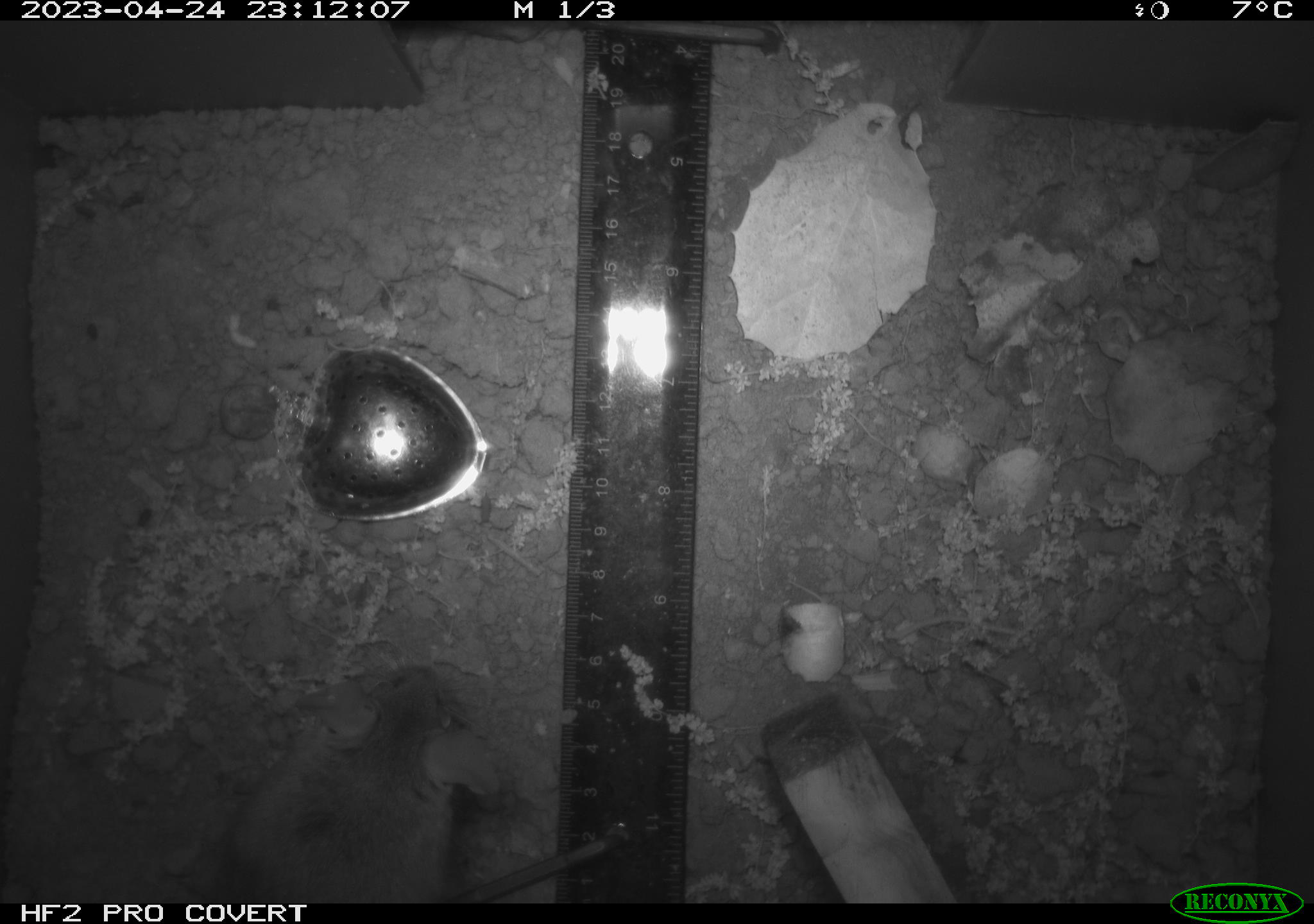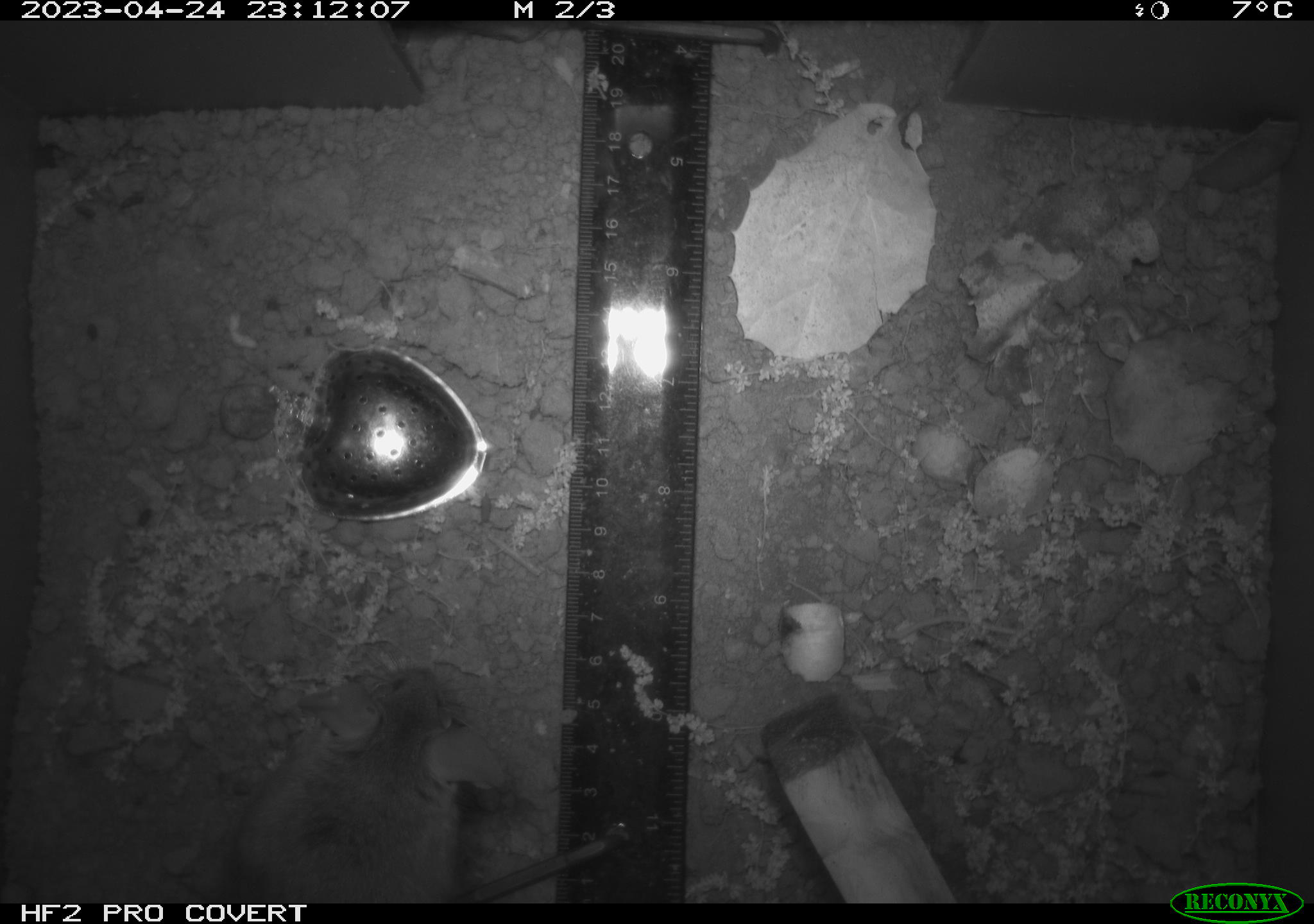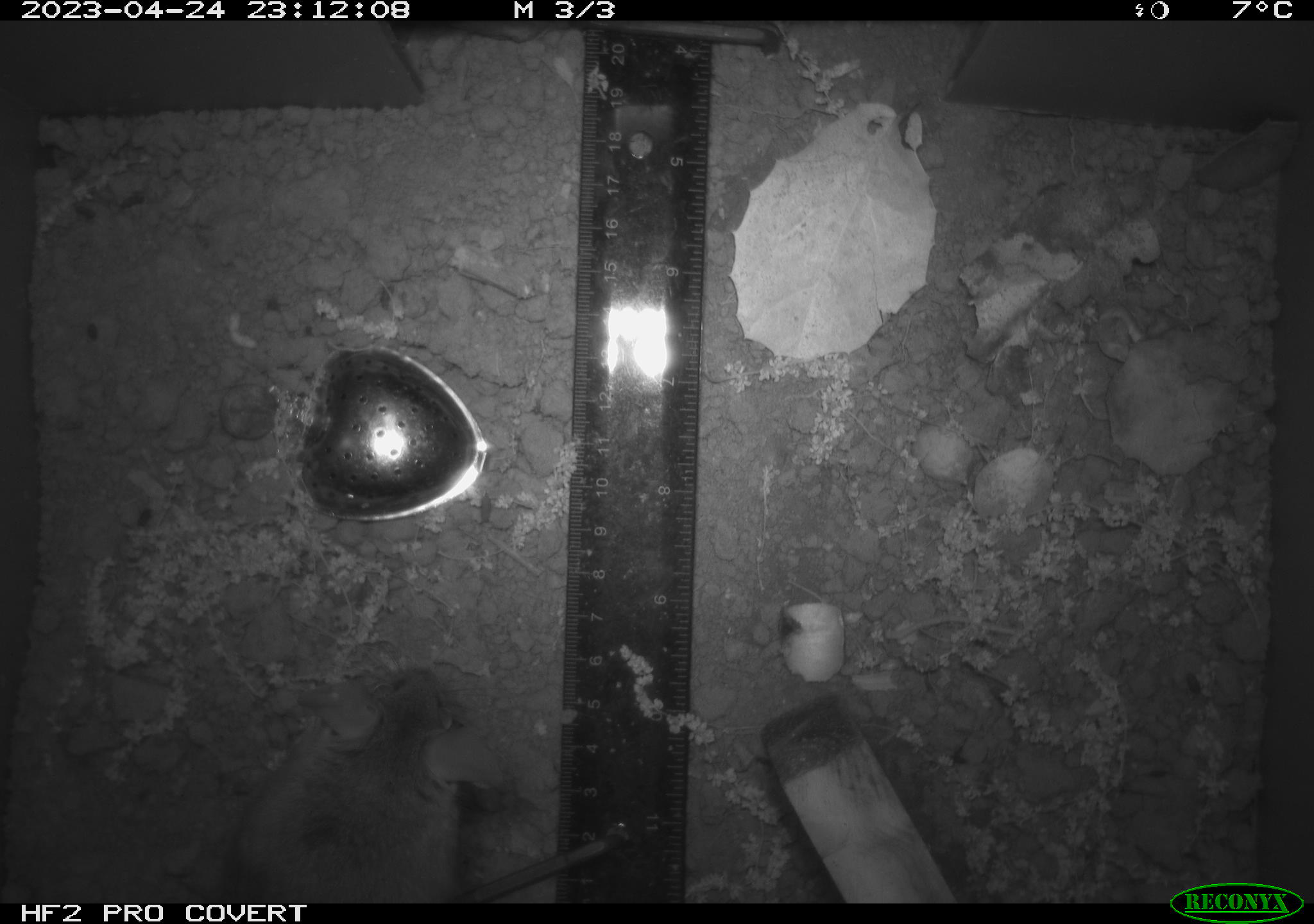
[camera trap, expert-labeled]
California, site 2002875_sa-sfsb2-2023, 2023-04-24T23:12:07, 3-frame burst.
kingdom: Animalia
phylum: Chordata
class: Mammalia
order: Rodentia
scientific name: Rodentia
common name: mouse species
Mouse species (Rodentia).